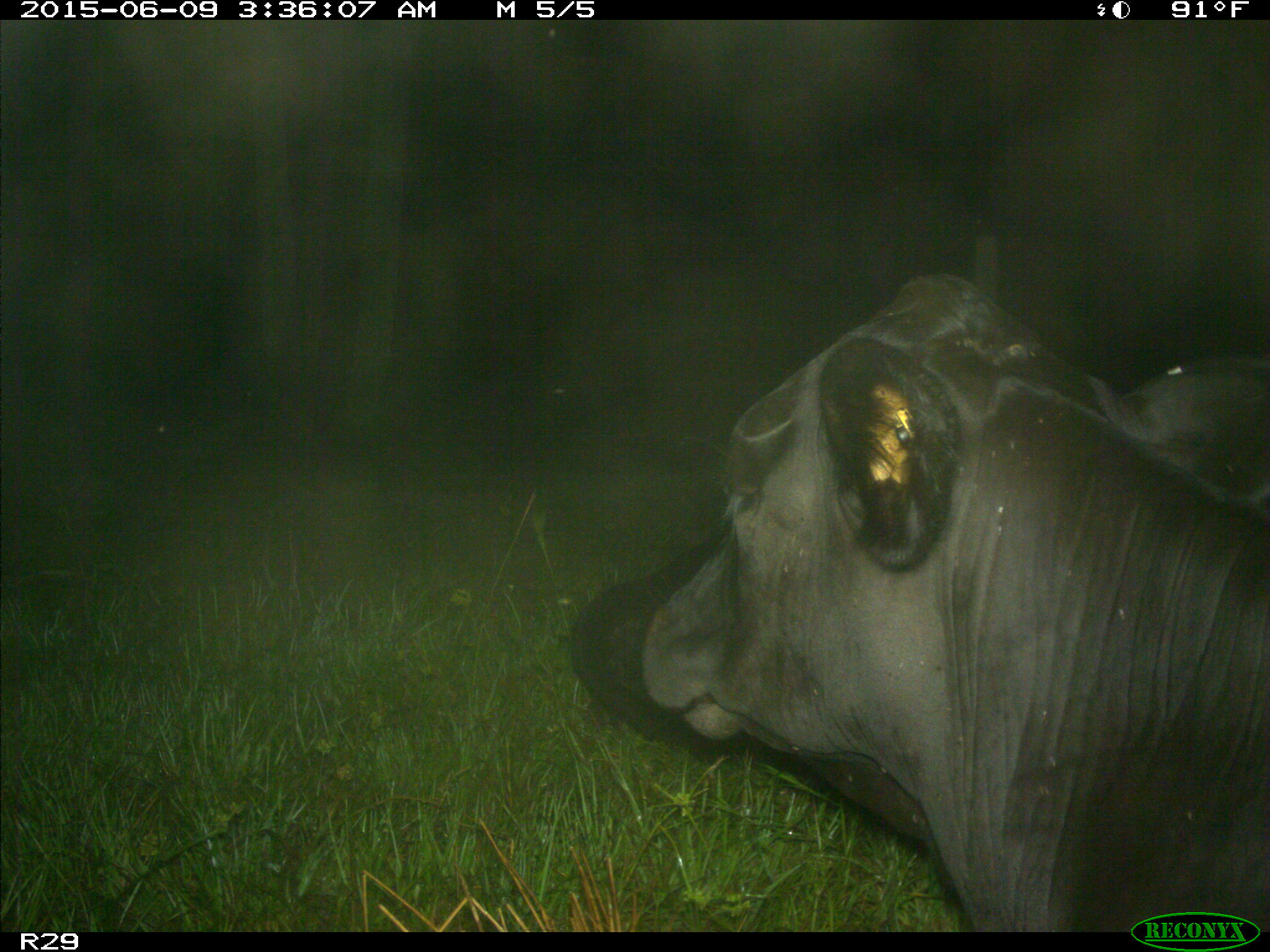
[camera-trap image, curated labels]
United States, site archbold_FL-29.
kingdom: Animalia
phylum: Chordata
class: Mammalia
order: Artiodactyla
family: Bovidae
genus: Bos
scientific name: Bos taurus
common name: domestic cow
Bos taurus (domestic cow).